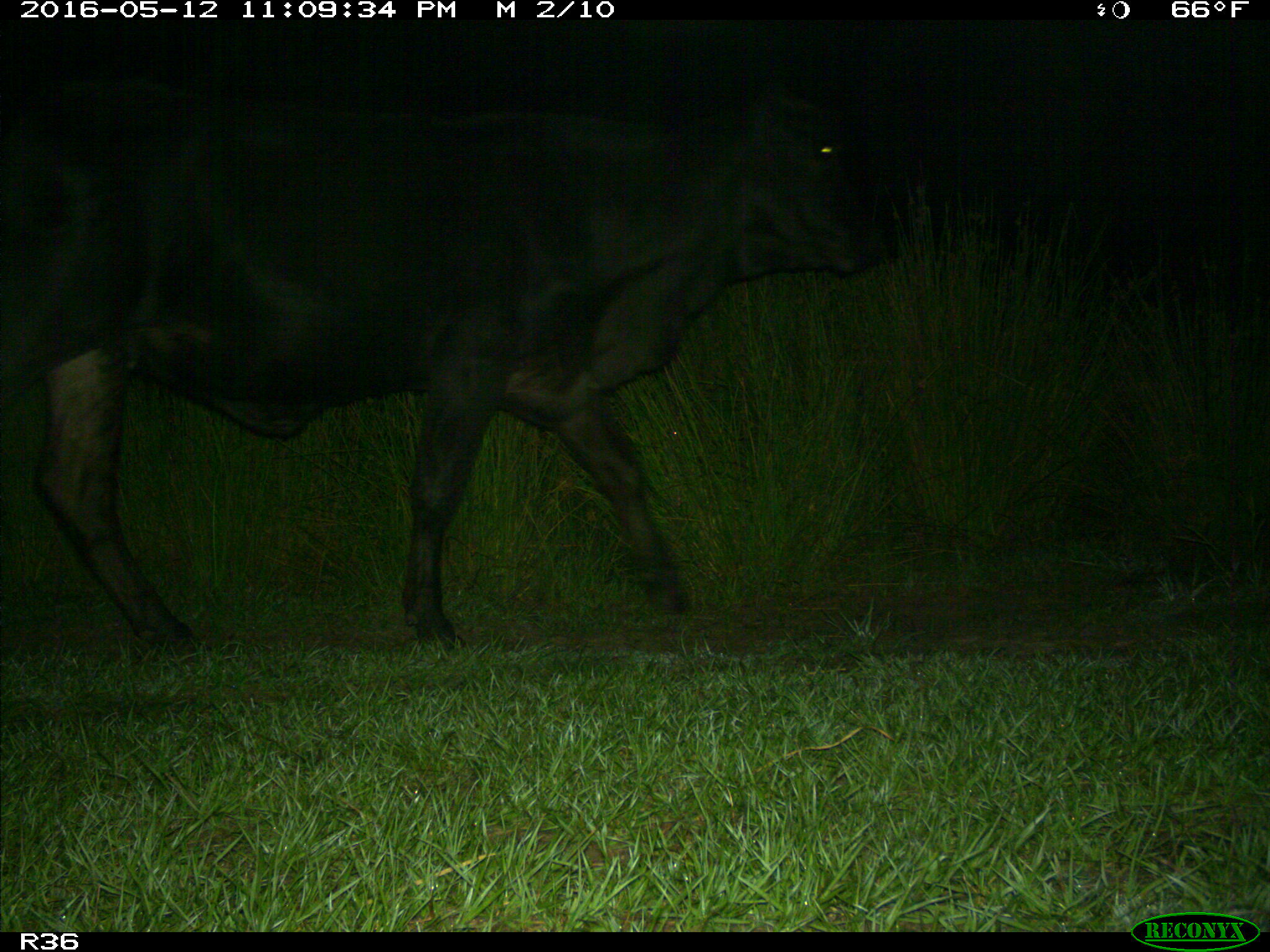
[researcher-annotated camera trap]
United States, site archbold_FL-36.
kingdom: Animalia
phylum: Chordata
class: Mammalia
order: Artiodactyla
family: Bovidae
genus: Bos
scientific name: Bos taurus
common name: domestic cow